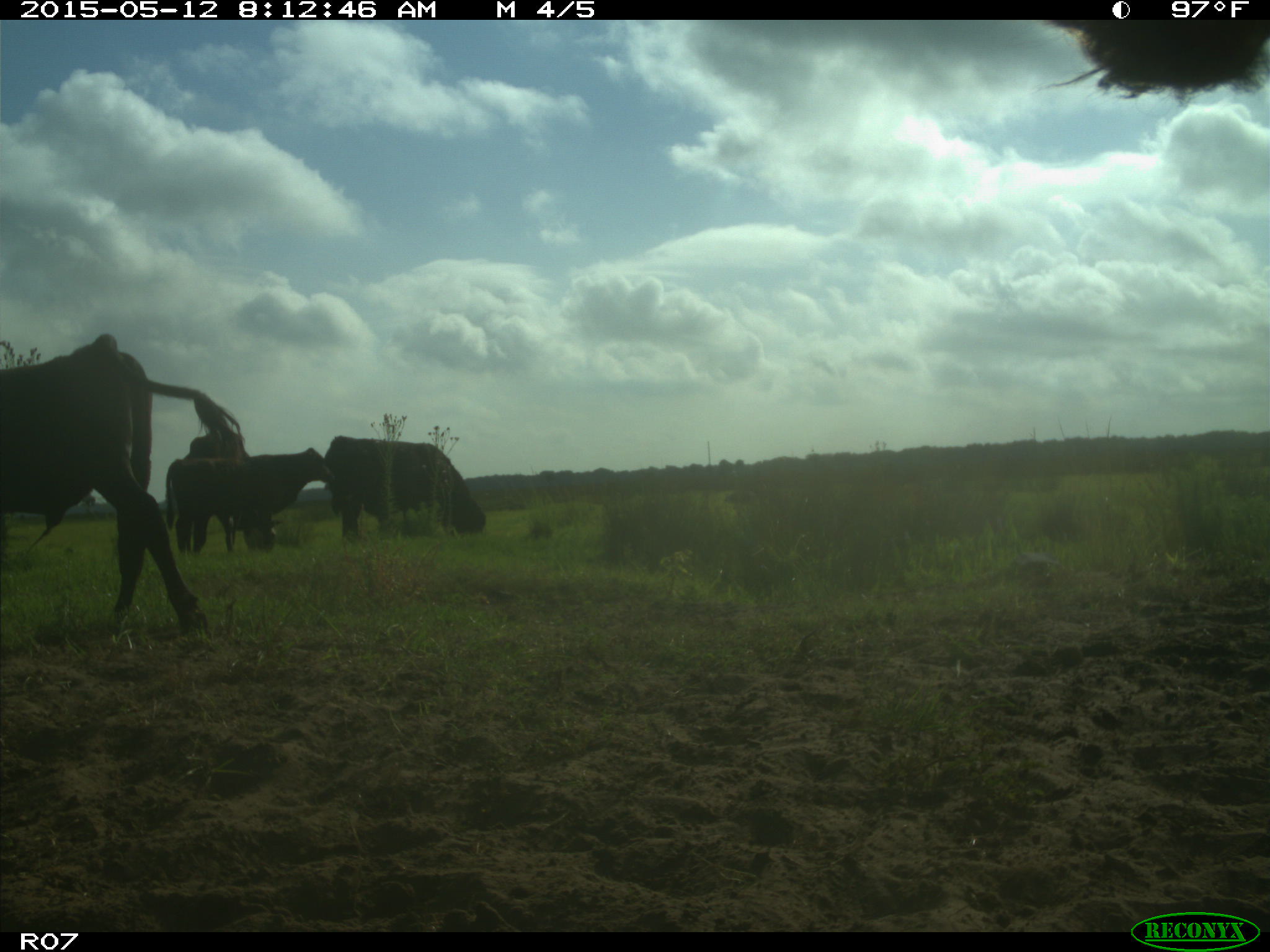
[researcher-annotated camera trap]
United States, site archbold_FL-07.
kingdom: Animalia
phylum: Chordata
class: Mammalia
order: Artiodactyla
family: Bovidae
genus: Bos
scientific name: Bos taurus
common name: domestic cow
Bos taurus (domestic cow).